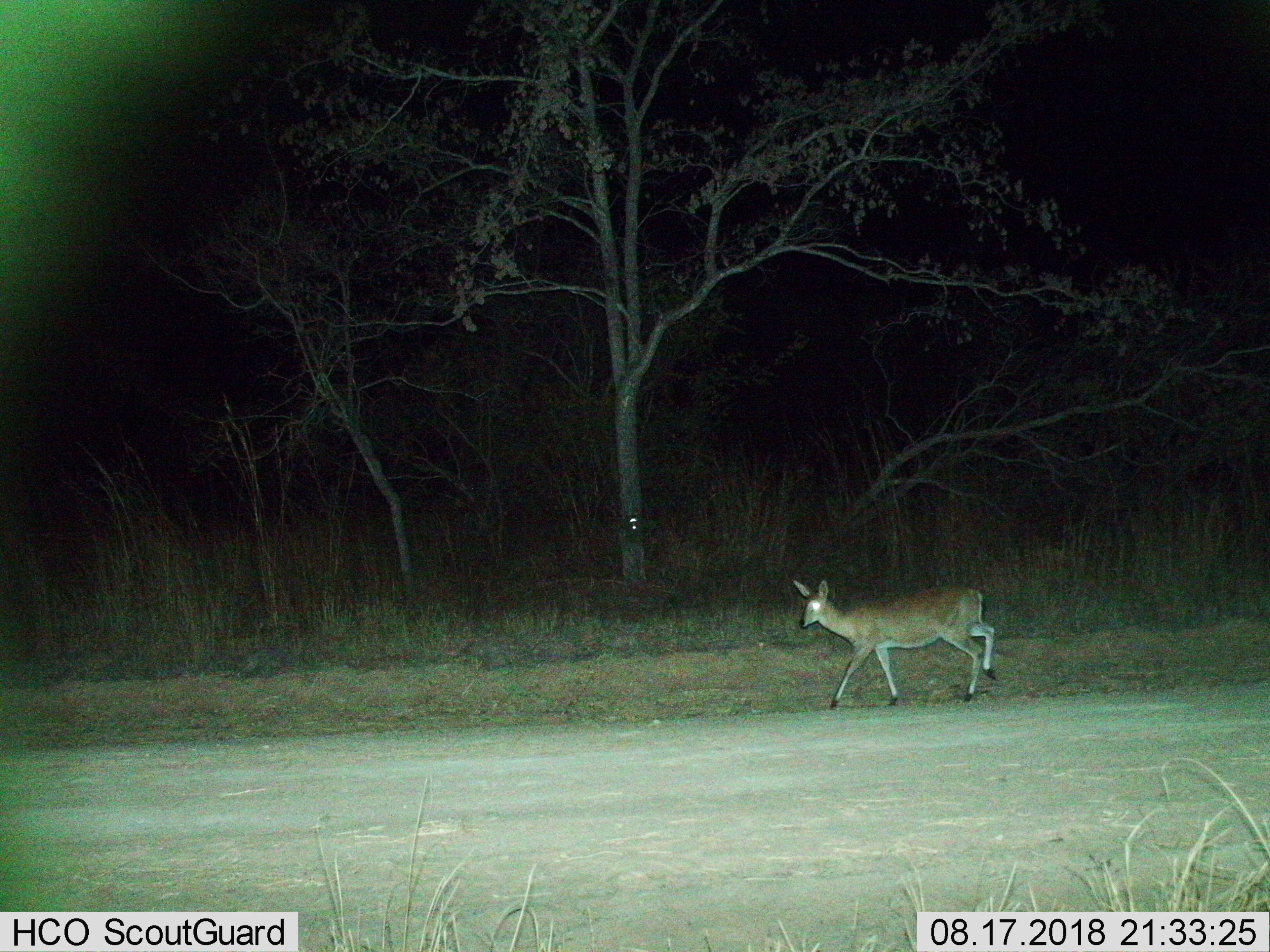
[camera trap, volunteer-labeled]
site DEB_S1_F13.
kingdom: Animalia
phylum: Chordata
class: Mammalia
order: Artiodactyla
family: Bovidae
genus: Sylvicapra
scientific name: Sylvicapra grimmia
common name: common duiker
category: duikercommongrey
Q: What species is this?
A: Duikercommongrey (common duiker) (Sylvicapra grimmia).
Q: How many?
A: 1.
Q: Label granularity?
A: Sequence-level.